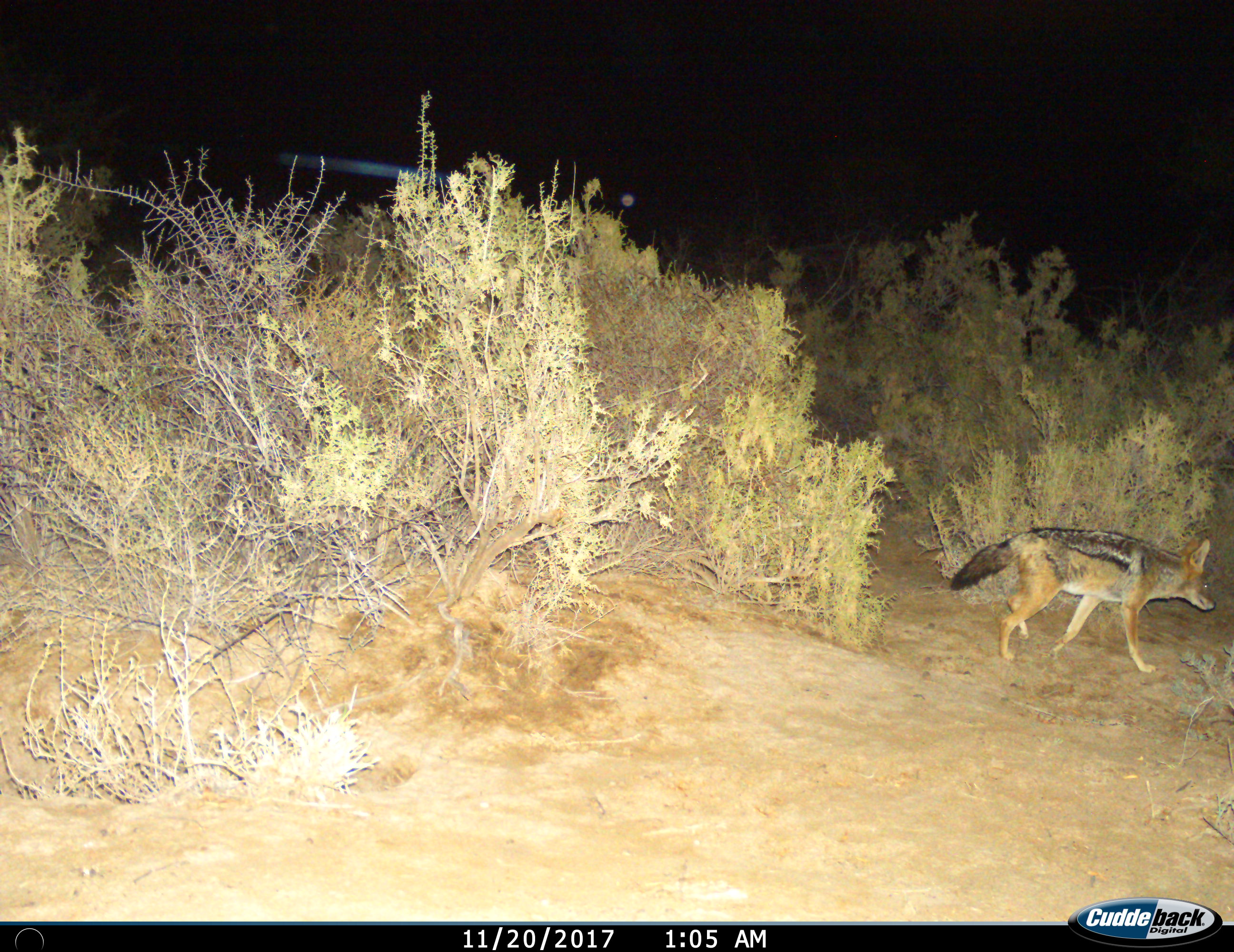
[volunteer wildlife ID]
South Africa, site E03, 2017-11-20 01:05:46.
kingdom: Animalia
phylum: Chordata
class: Mammalia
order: Carnivora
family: Canidae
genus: Lupulella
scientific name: Lupulella mesomelas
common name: black-backed jackal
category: jackalblackbacked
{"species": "jackalblackbacked (black-backed jackal) (Lupulella mesomelas)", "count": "1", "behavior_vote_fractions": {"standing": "11%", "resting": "0%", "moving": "100%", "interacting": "0%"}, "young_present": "0%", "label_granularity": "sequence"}